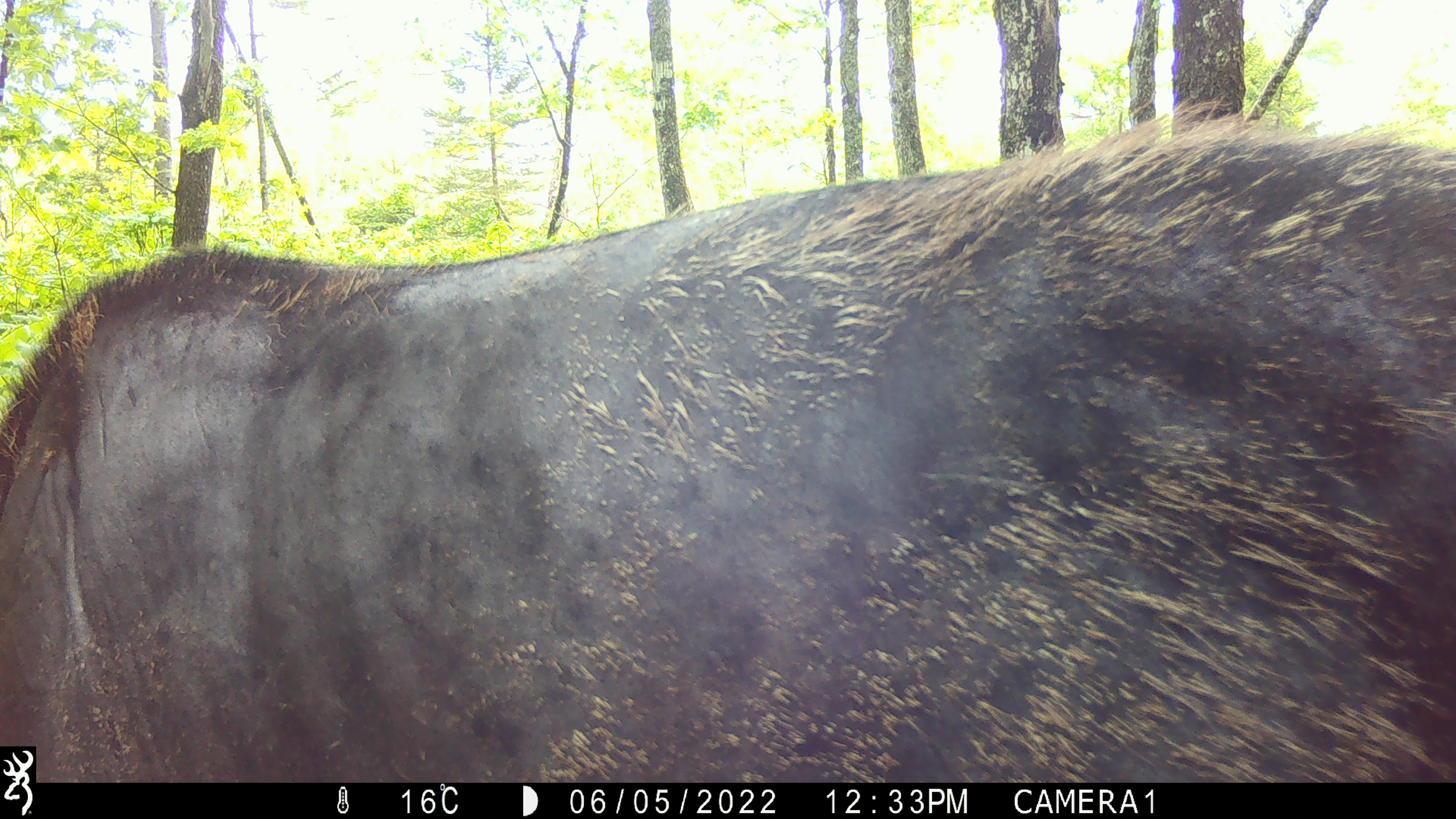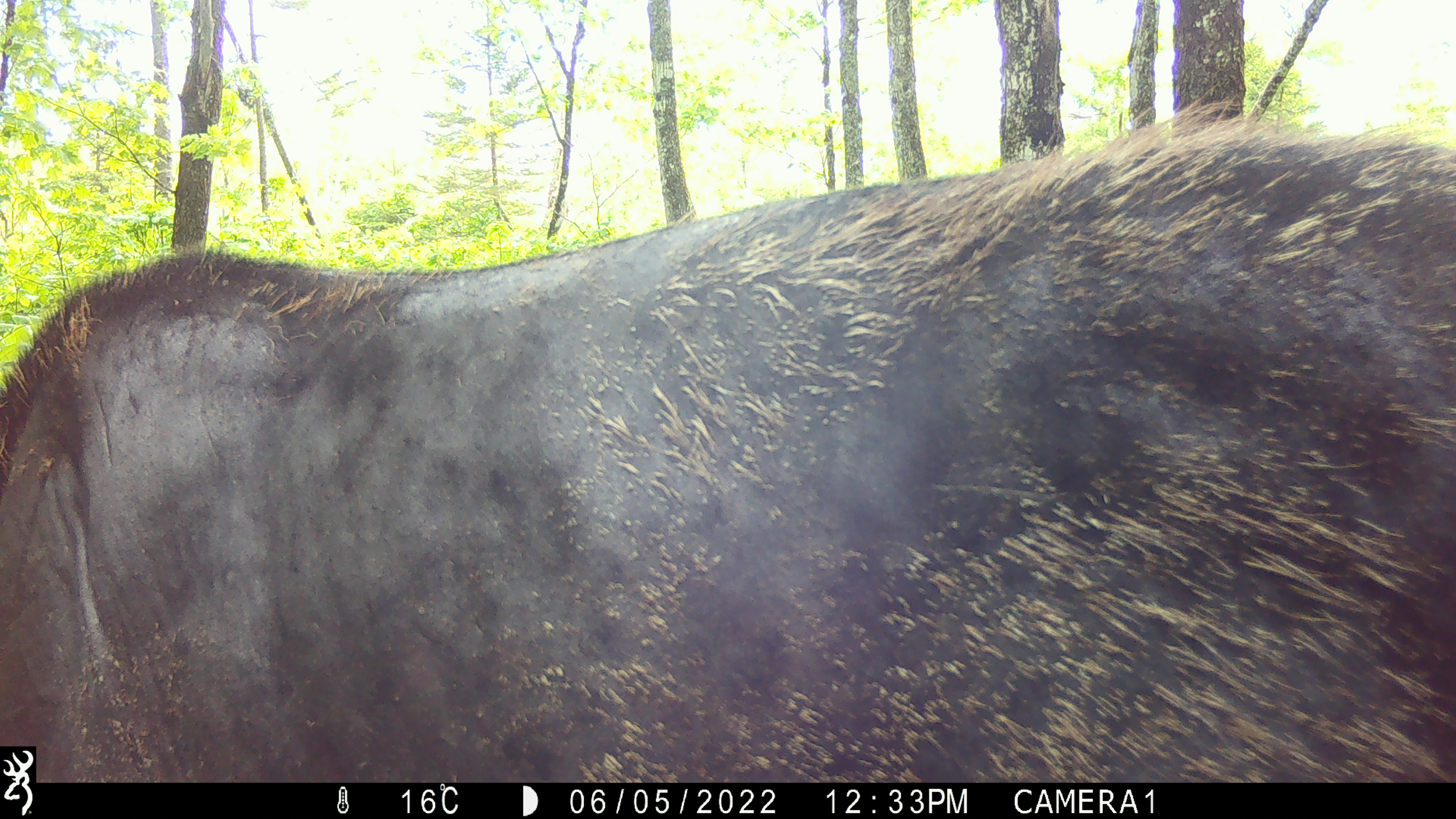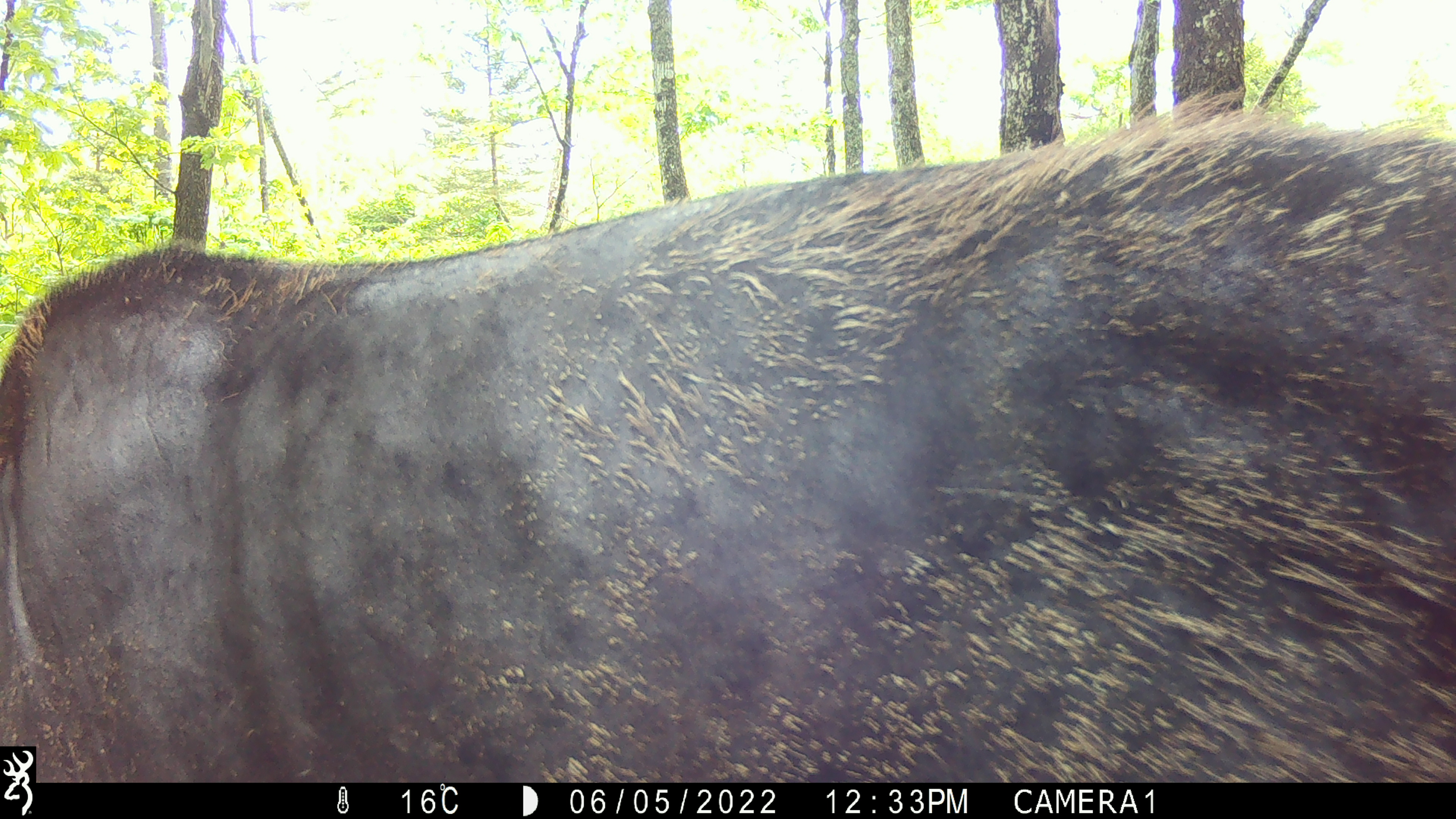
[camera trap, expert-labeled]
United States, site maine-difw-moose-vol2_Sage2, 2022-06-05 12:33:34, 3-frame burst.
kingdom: Animalia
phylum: Chordata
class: Mammalia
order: Artiodactyla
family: Cervidae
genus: Alces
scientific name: Alces alces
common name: moose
Moose (Alces alces).